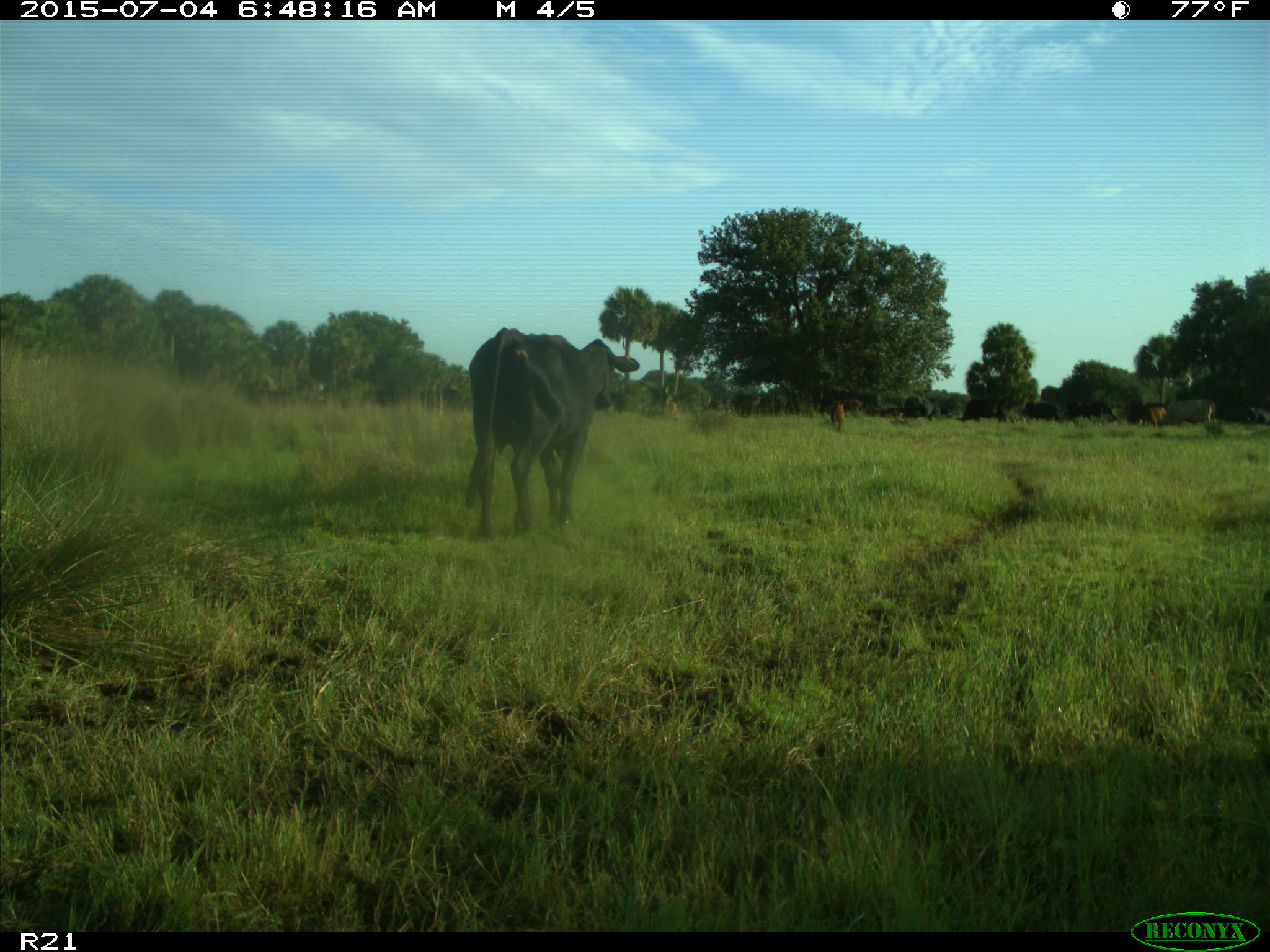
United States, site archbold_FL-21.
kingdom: Animalia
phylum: Chordata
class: Mammalia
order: Artiodactyla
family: Bovidae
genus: Bos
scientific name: Bos taurus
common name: domestic cow